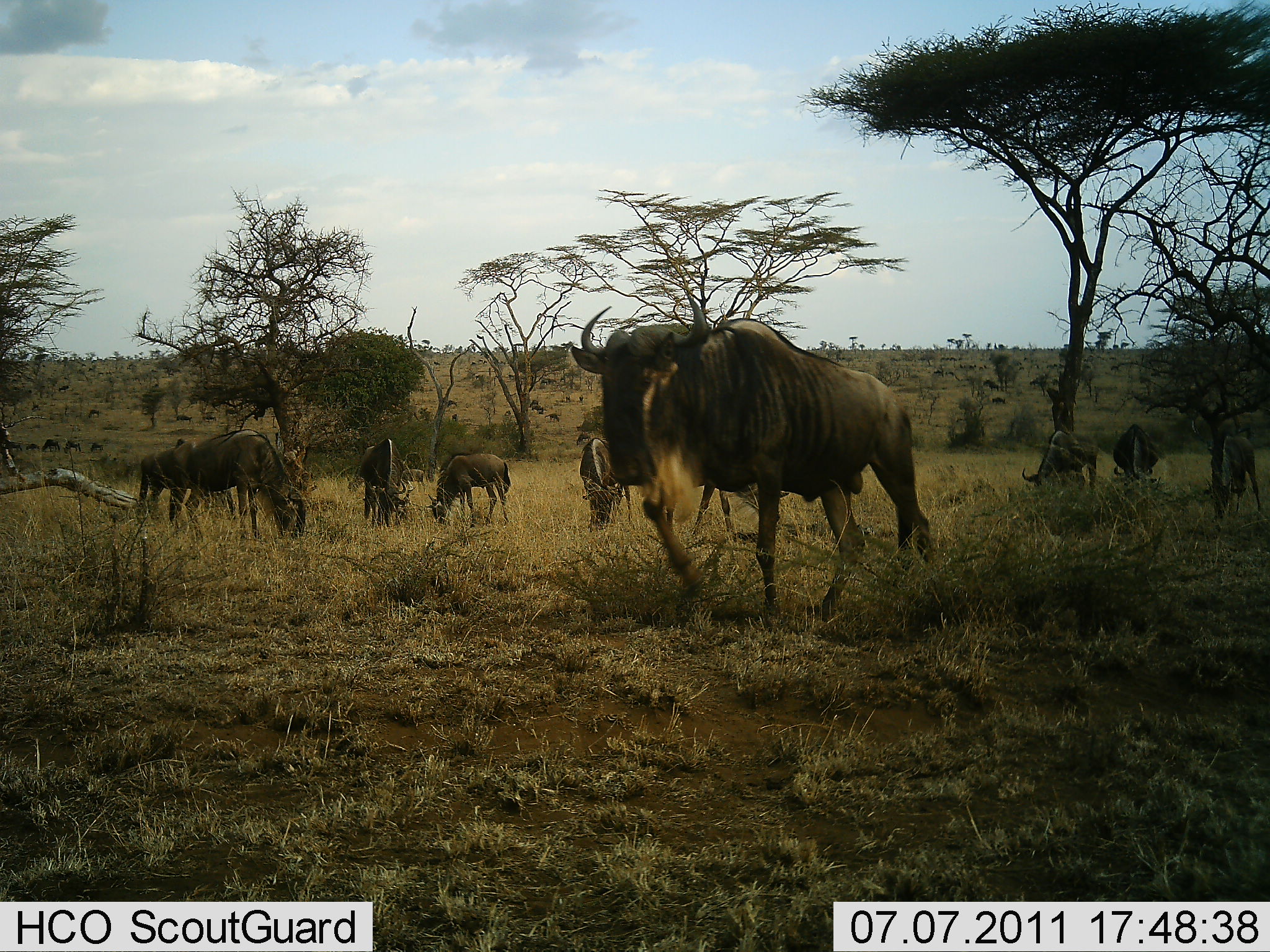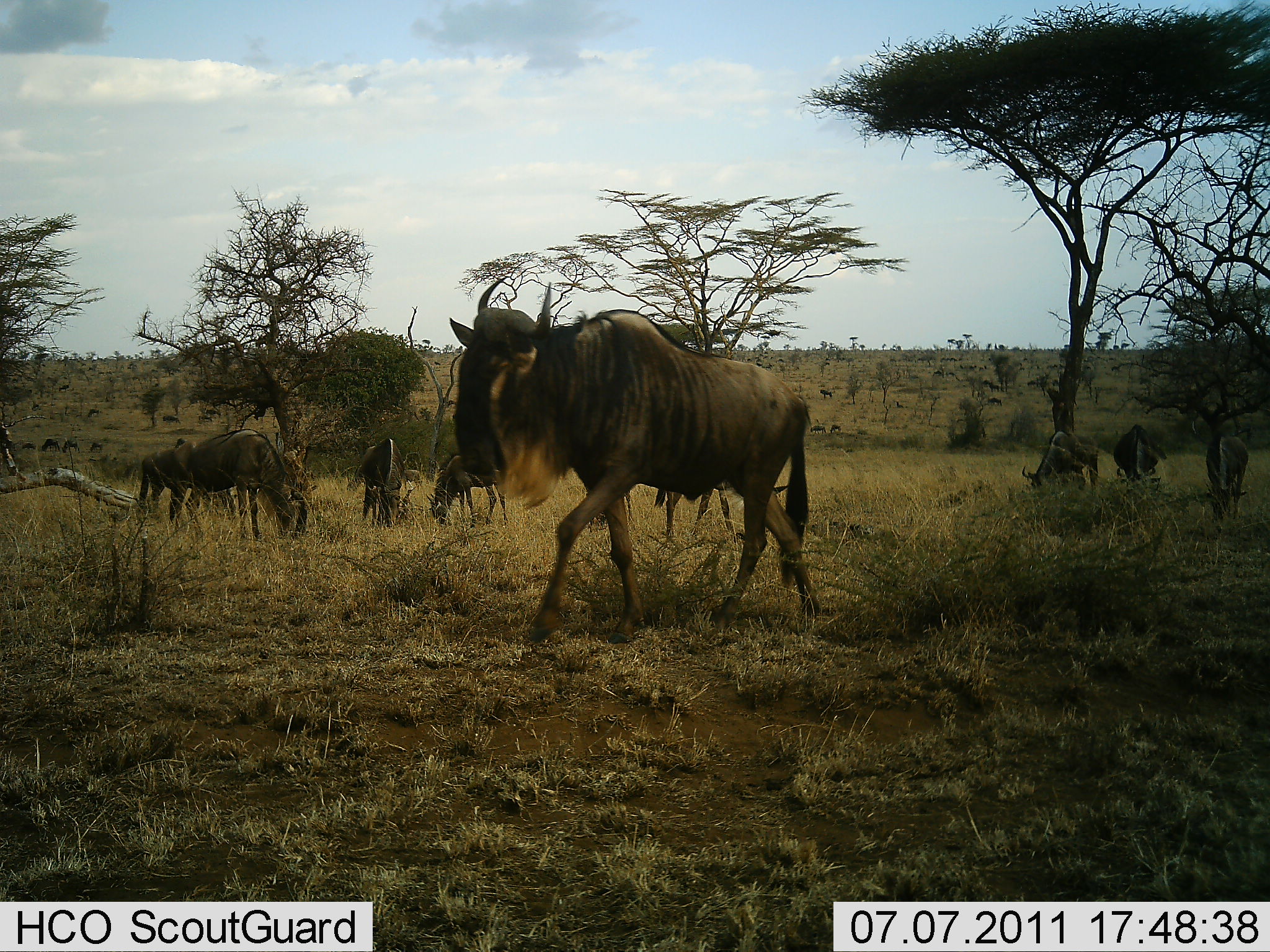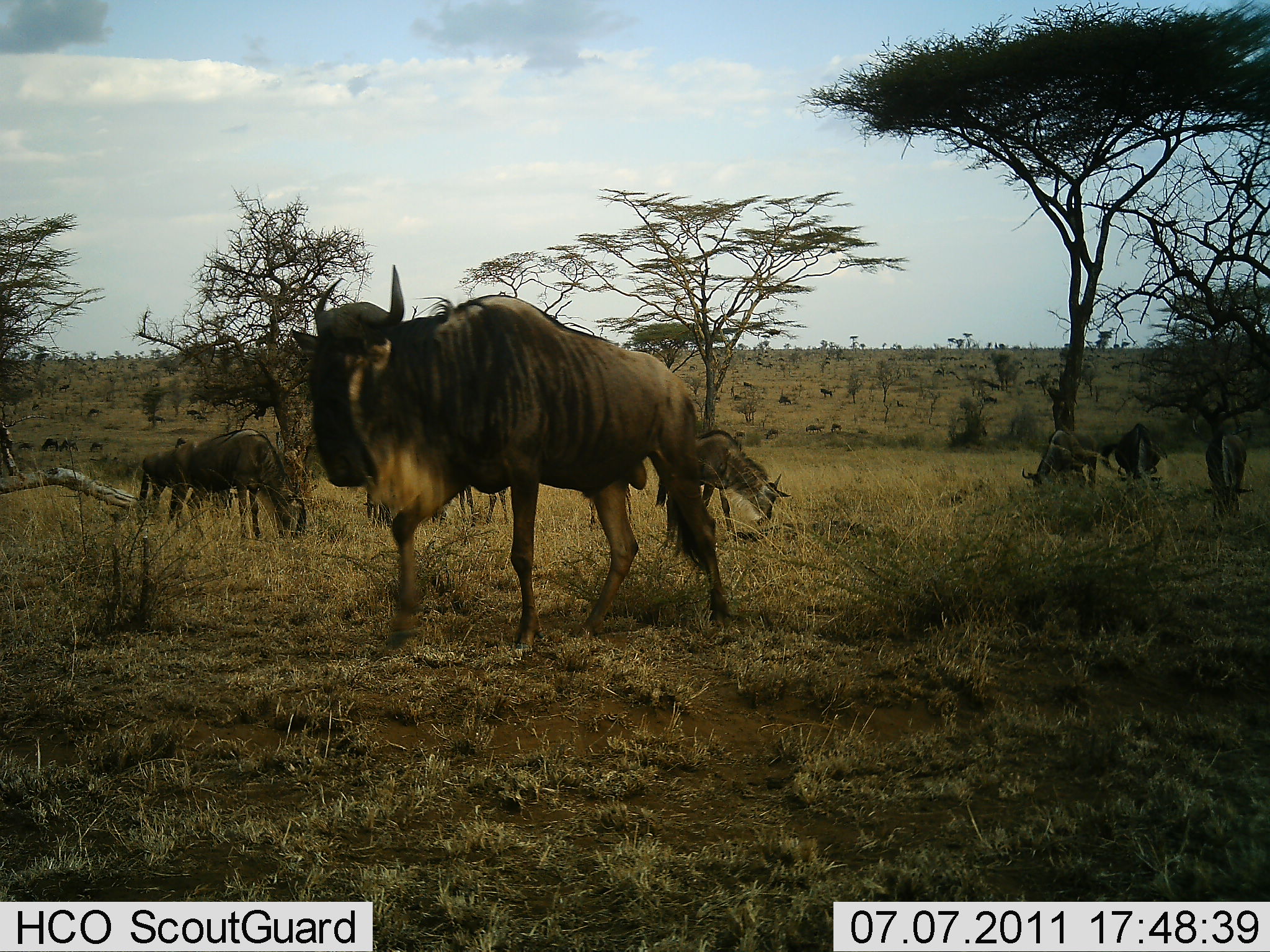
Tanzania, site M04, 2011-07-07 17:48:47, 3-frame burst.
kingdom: Animalia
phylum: Chordata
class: Mammalia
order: Artiodactyla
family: Bovidae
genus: Connochaetes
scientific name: Connochaetes taurinus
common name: blue wildebeest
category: wildebeest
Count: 11-50.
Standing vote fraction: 36%.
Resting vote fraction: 0%.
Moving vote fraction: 73%.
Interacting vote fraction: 0%.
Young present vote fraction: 0%.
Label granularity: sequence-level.